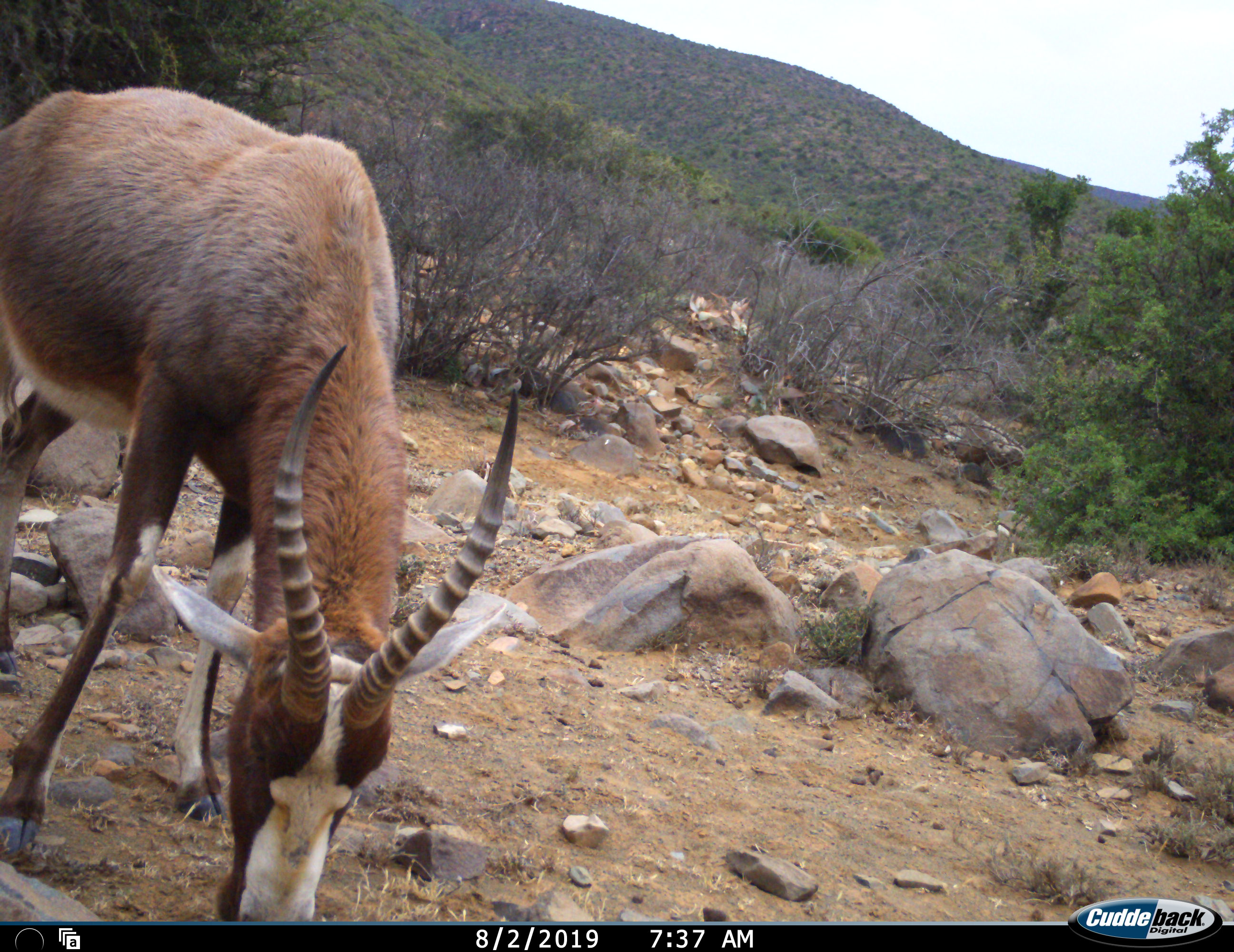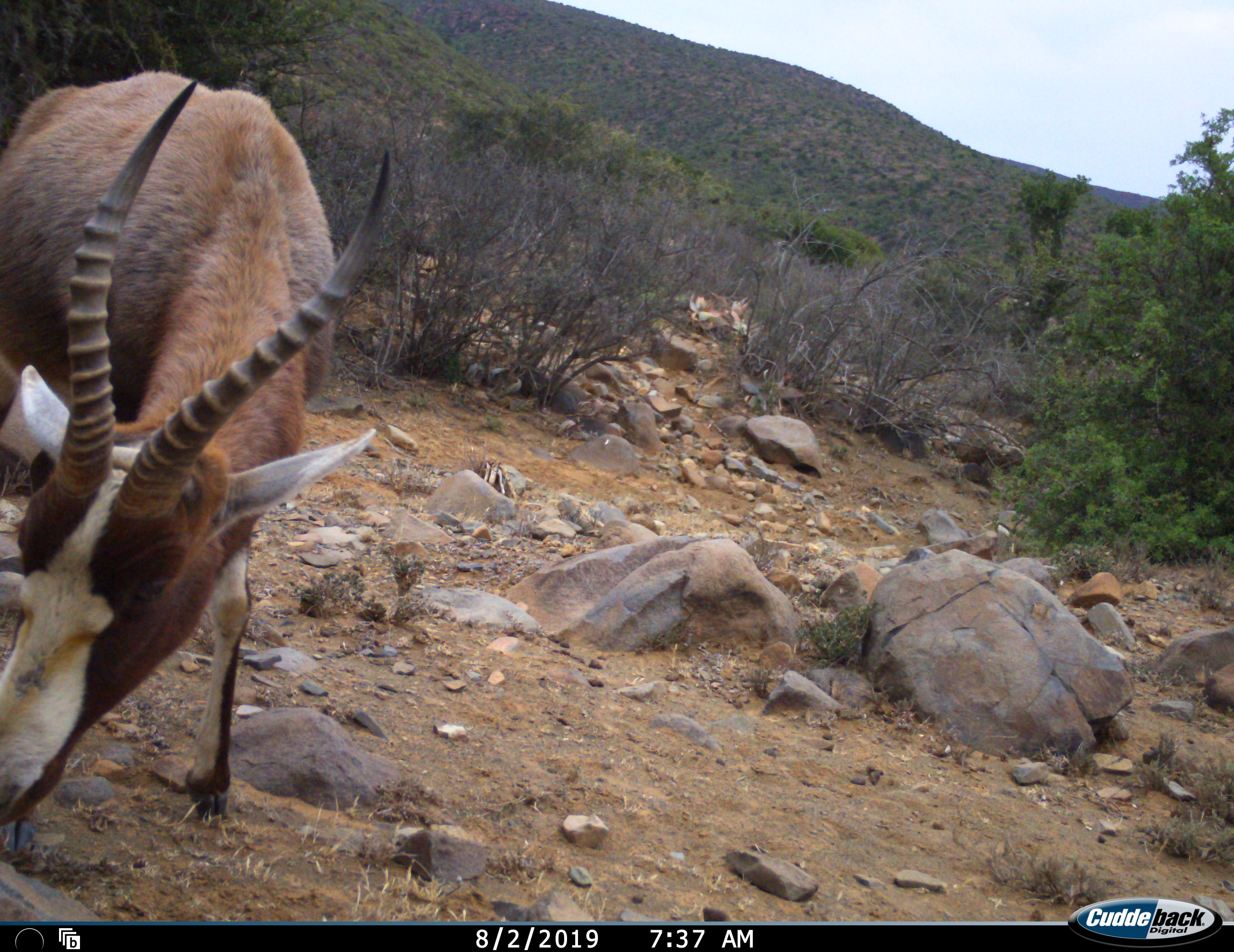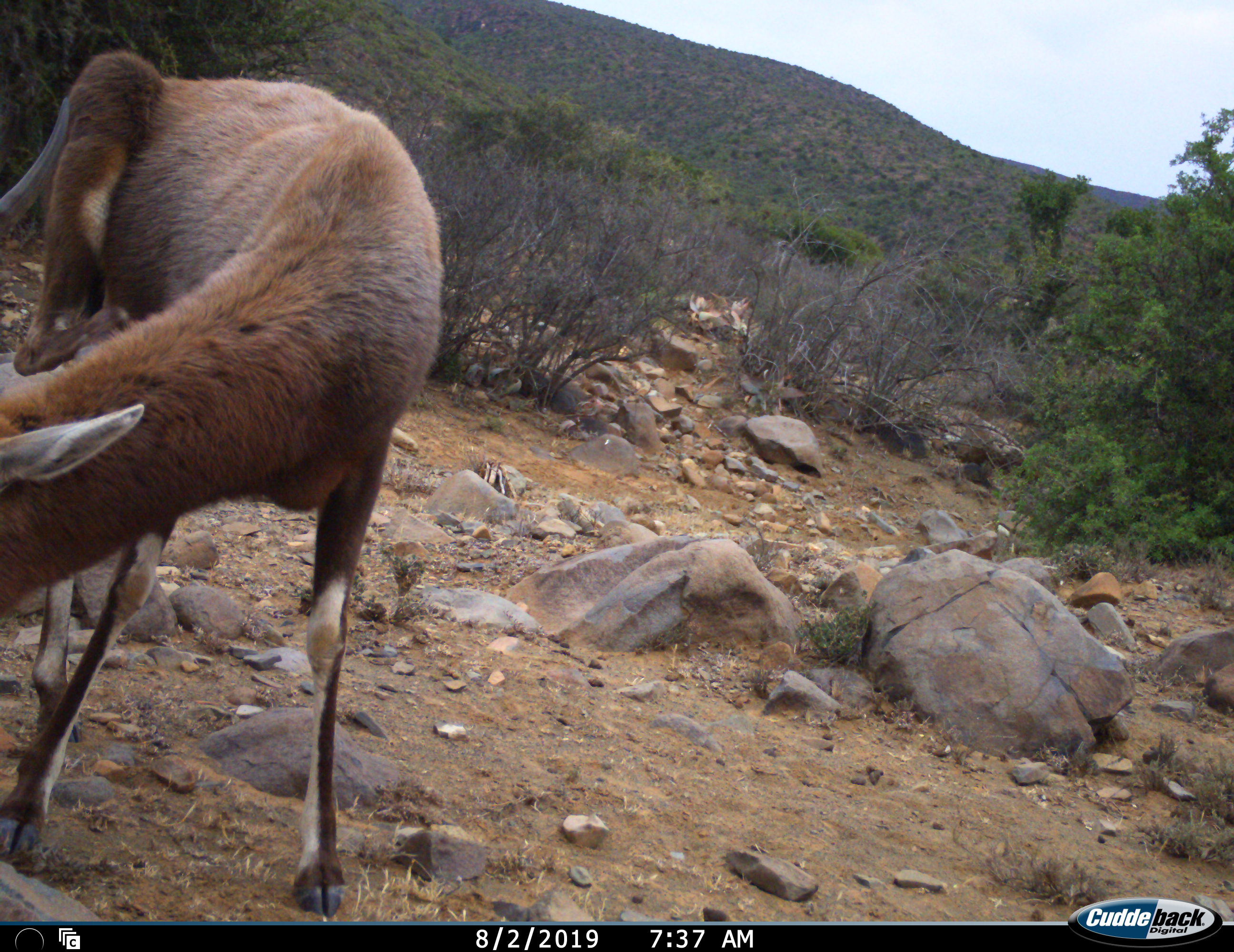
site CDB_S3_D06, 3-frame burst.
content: unidentified animal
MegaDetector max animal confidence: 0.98